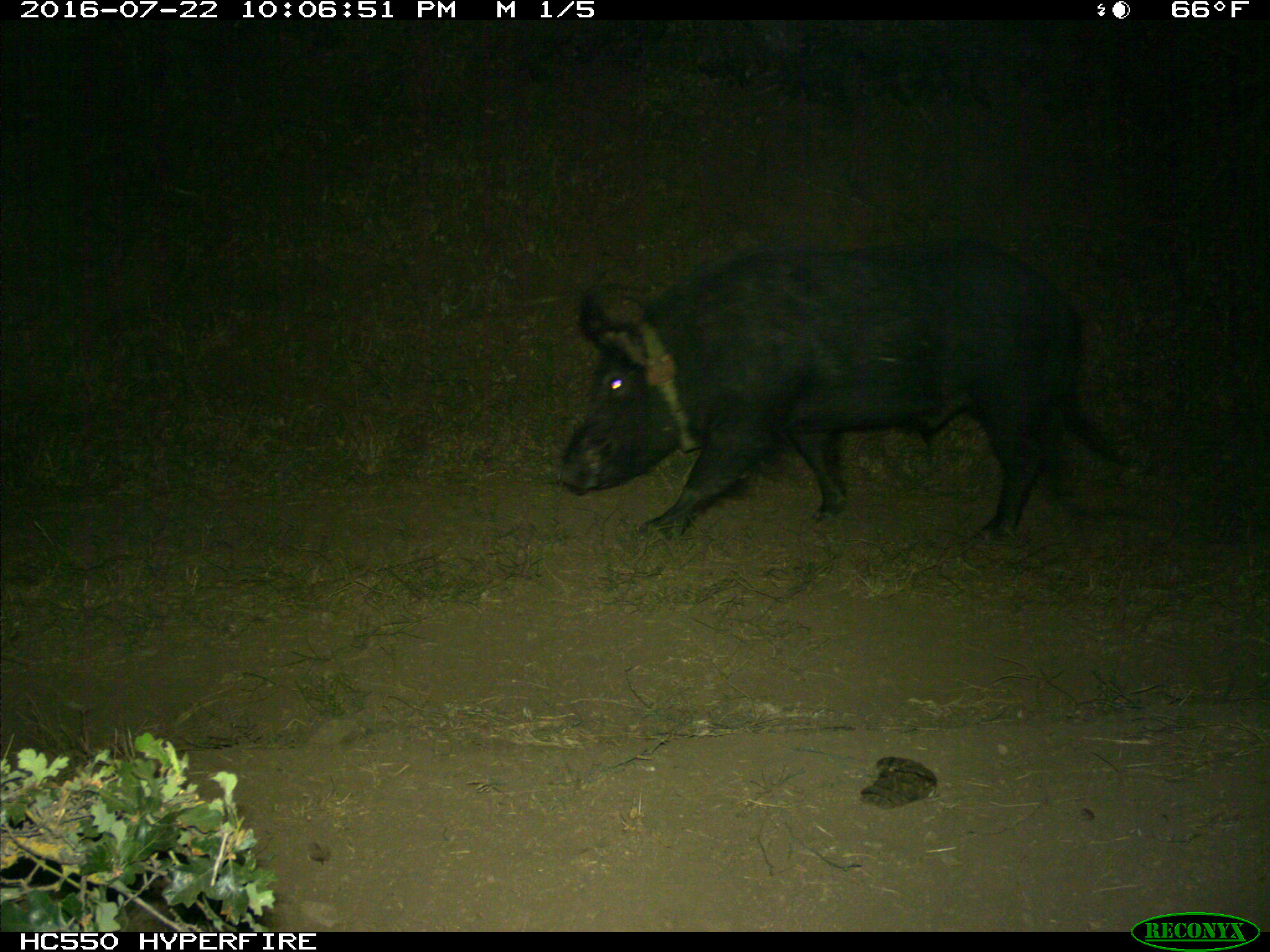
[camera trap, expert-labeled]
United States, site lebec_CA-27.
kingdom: Animalia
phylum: Chordata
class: Mammalia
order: Artiodactyla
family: Suidae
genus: Sus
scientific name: Sus scrofa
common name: wild boar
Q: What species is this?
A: Sus scrofa (wild boar).